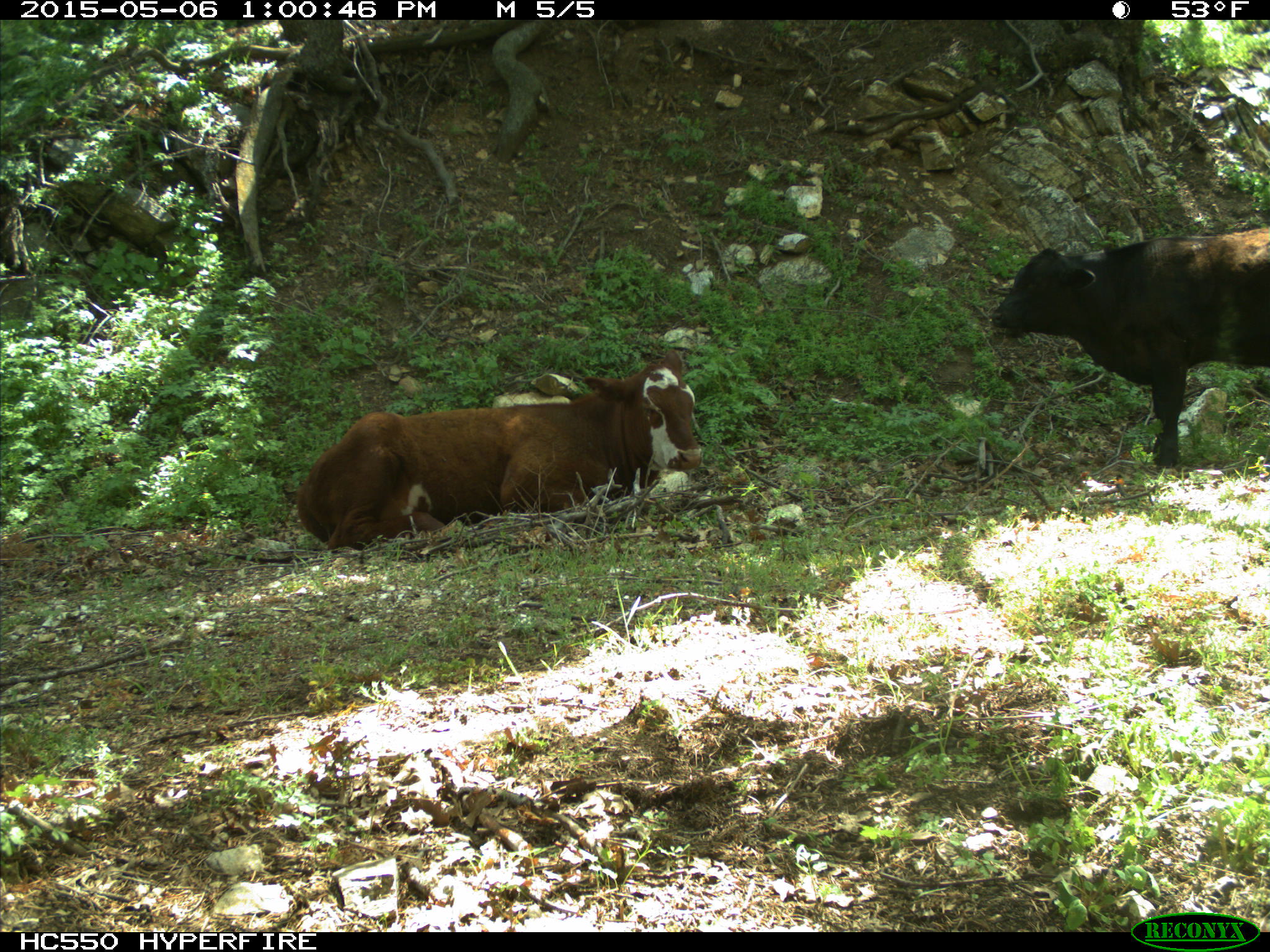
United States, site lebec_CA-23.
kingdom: Animalia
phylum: Chordata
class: Mammalia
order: Artiodactyla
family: Bovidae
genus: Bos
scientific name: Bos taurus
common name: domestic cow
Bos taurus (domestic cow).